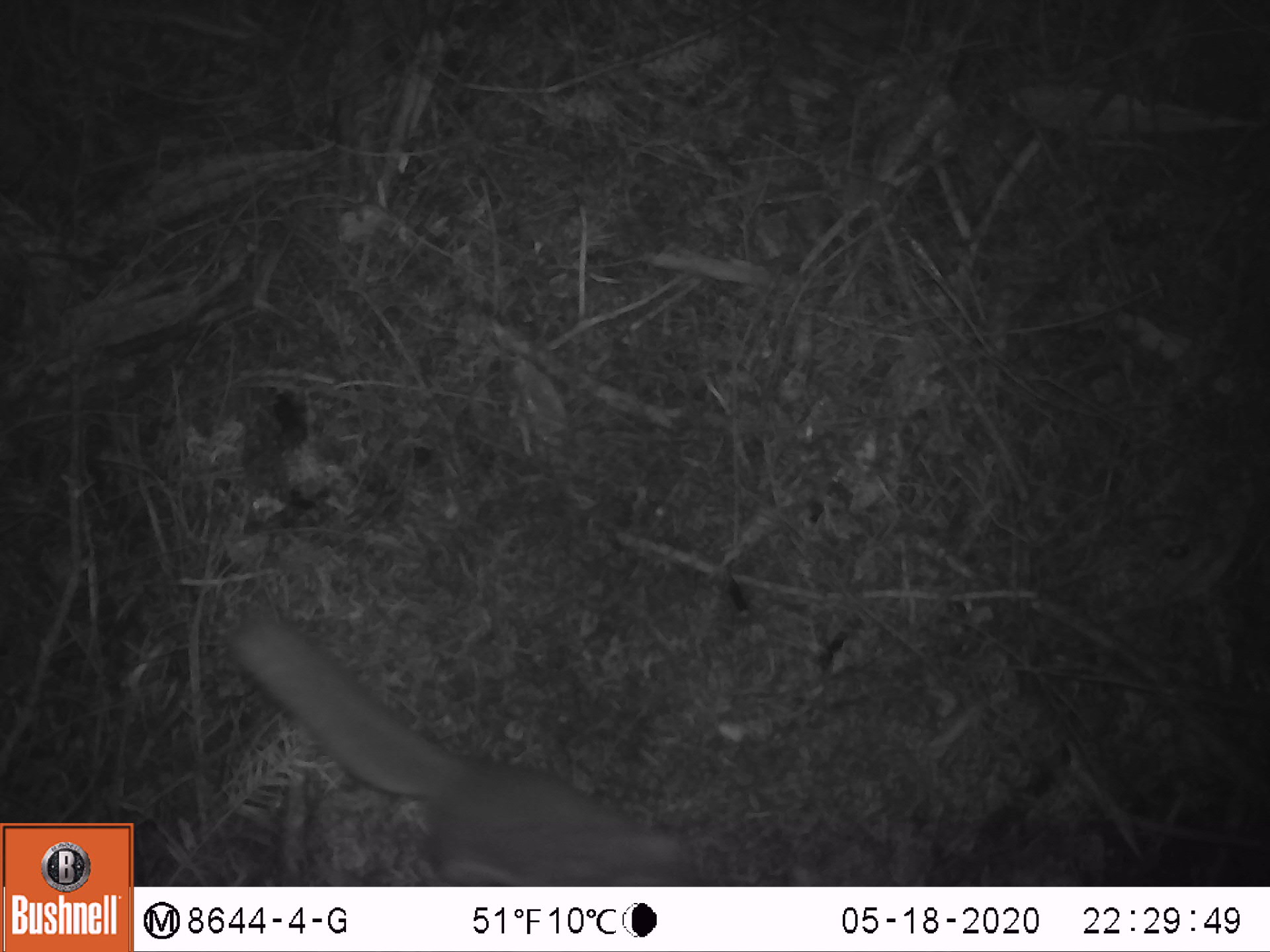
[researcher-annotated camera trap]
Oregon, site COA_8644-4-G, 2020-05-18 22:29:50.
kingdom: Animalia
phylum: Chordata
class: Mammalia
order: Rodentia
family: Sciuridae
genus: Glaucomys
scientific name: Glaucomys oregonensis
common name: humboldt's flying squirrel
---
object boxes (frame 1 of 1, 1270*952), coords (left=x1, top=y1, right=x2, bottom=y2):
humboldt's flying squirrel: (left=216, top=606, right=704, bottom=881)